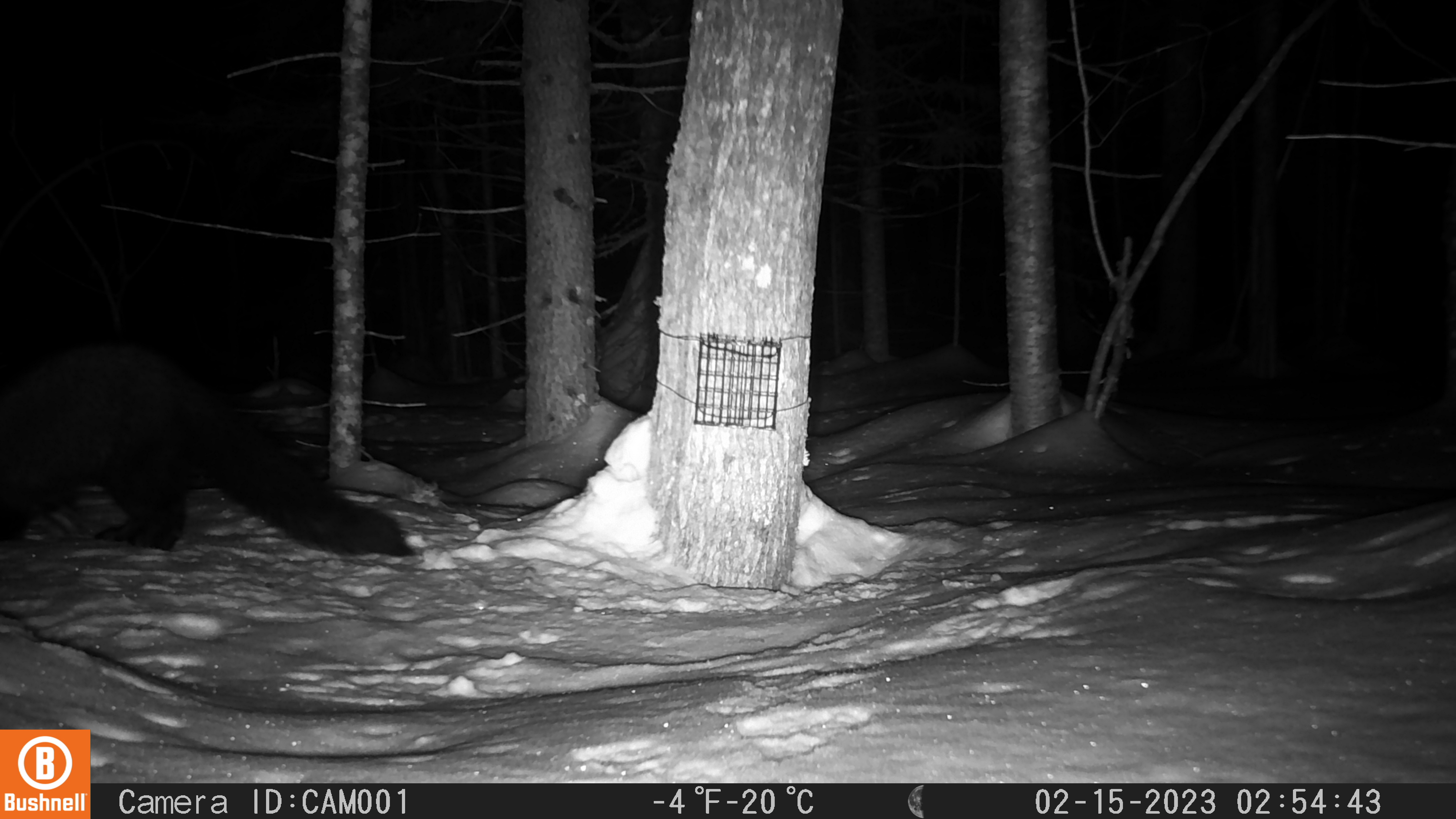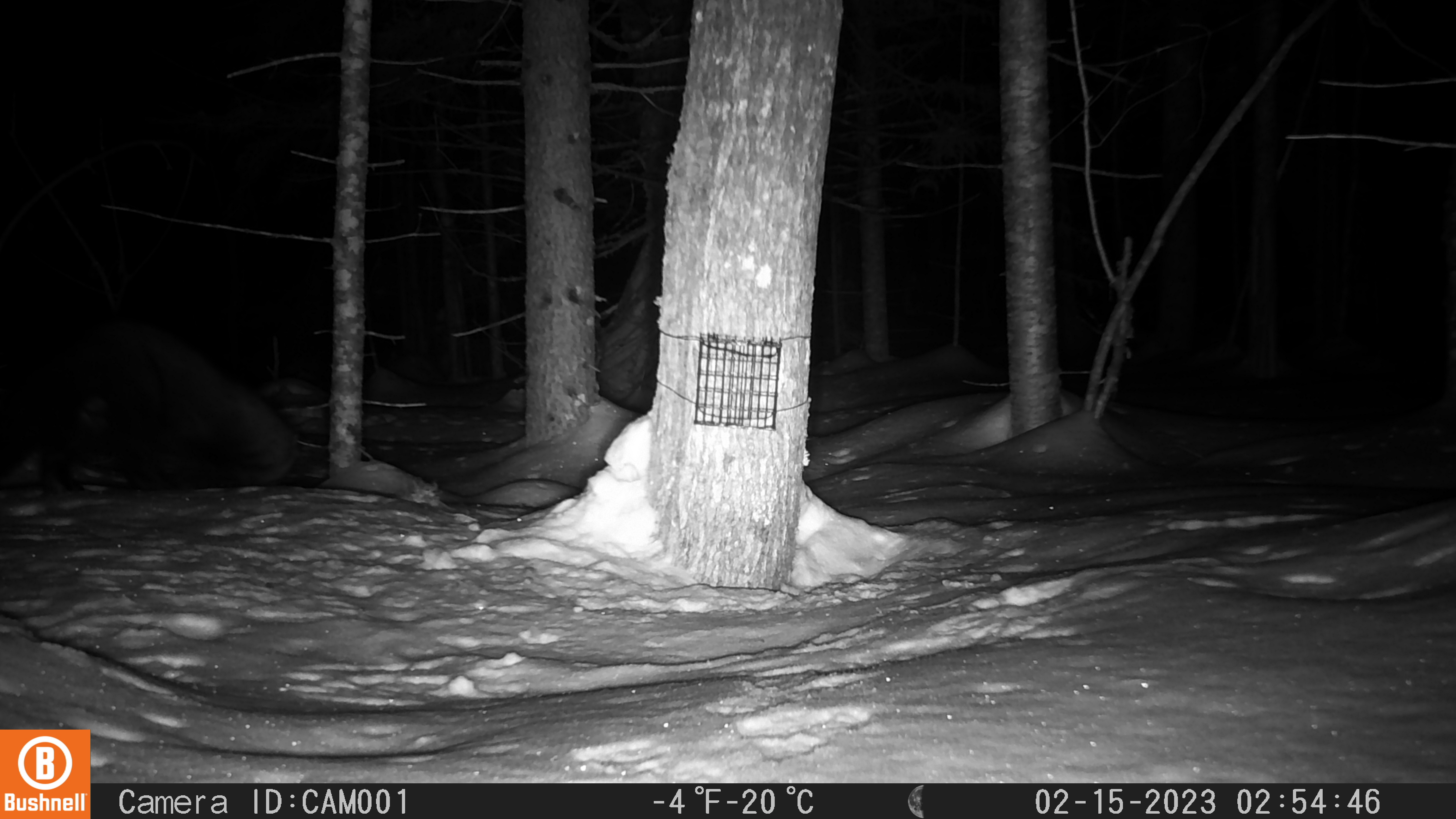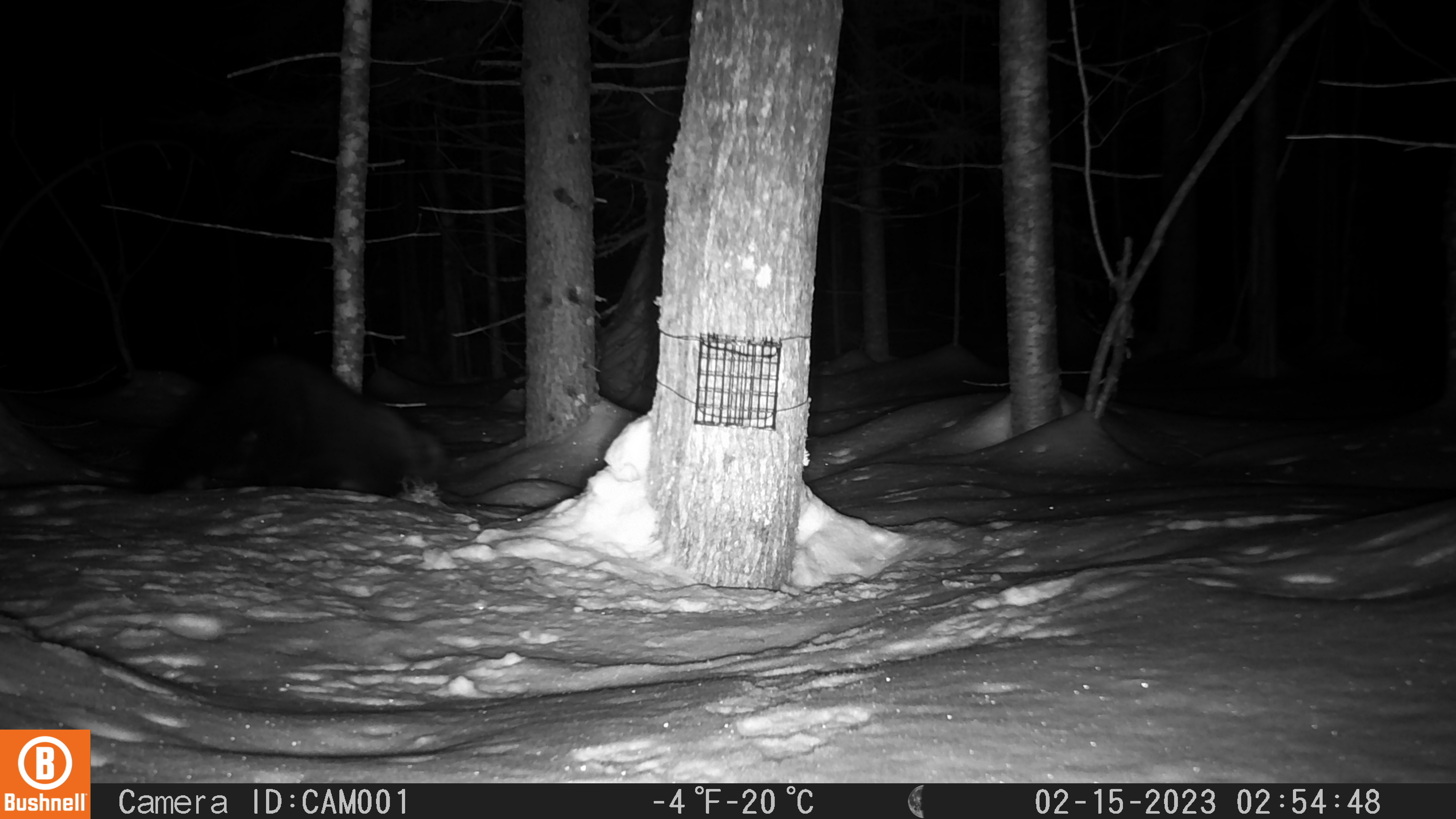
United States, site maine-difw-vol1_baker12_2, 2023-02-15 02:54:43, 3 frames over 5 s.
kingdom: Animalia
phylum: Chordata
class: Mammalia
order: Carnivora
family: Mustelidae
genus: Pekania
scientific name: Pekania pennanti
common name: fisher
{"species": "fisher (Pekania pennanti)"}